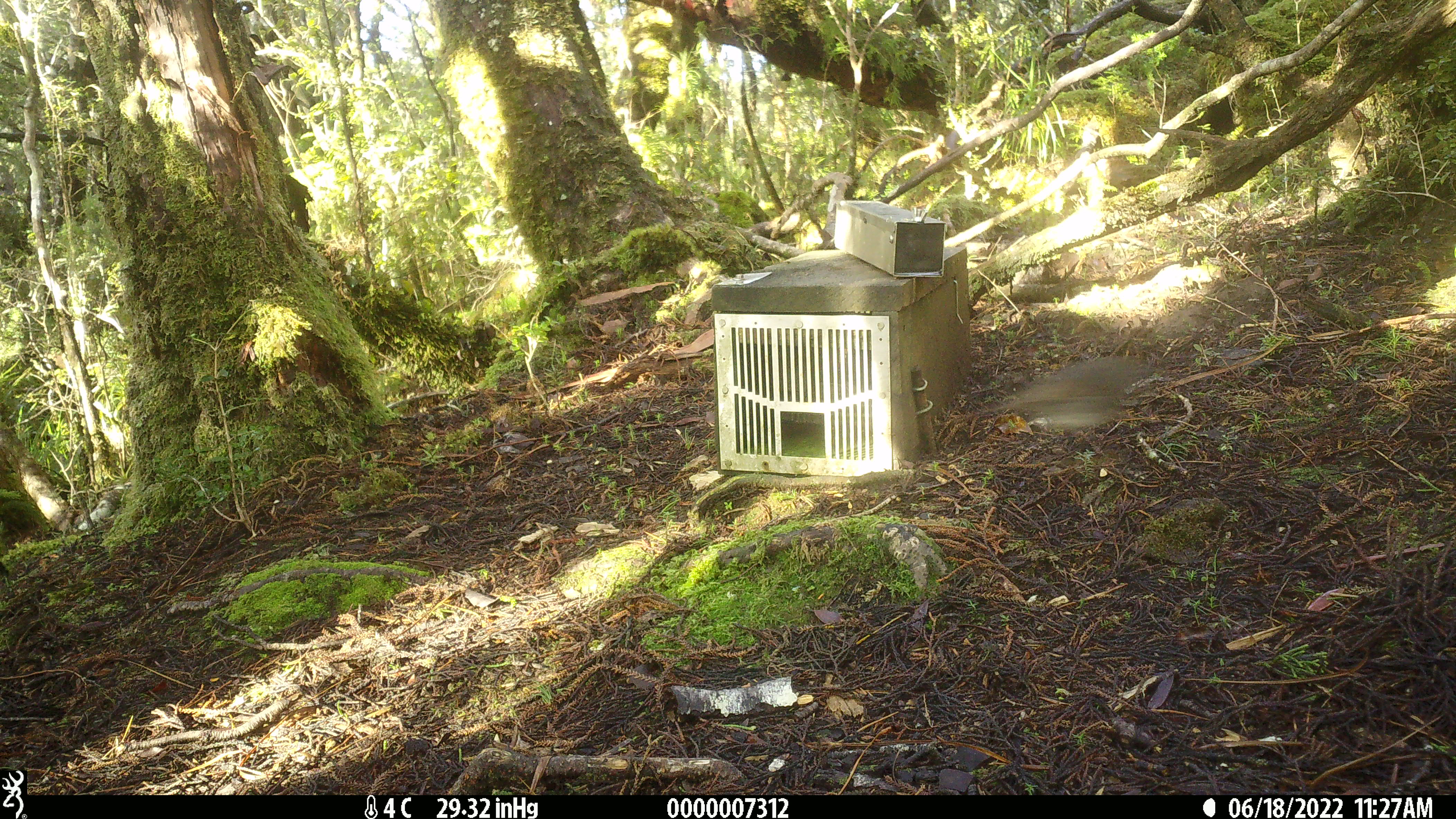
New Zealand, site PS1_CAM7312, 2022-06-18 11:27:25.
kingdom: Animalia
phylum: Chordata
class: Aves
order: Passeriformes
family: Petroicidae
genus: Petroica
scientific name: Petroica australis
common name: new zealand robin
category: robin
Robin (new zealand robin) (Petroica australis).